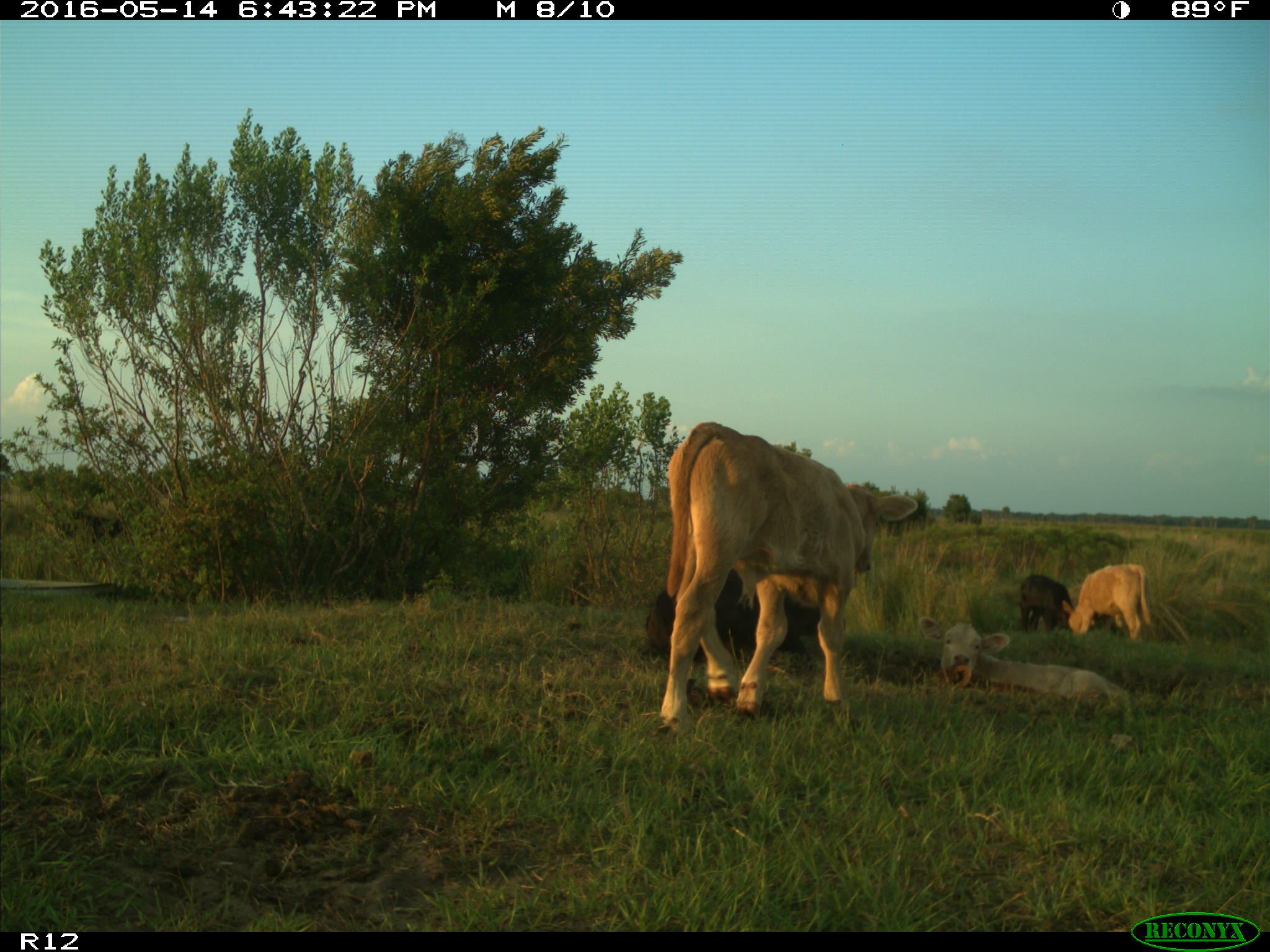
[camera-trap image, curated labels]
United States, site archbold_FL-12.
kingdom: Animalia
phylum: Chordata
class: Mammalia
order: Artiodactyla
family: Bovidae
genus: Bos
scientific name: Bos taurus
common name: domestic cow